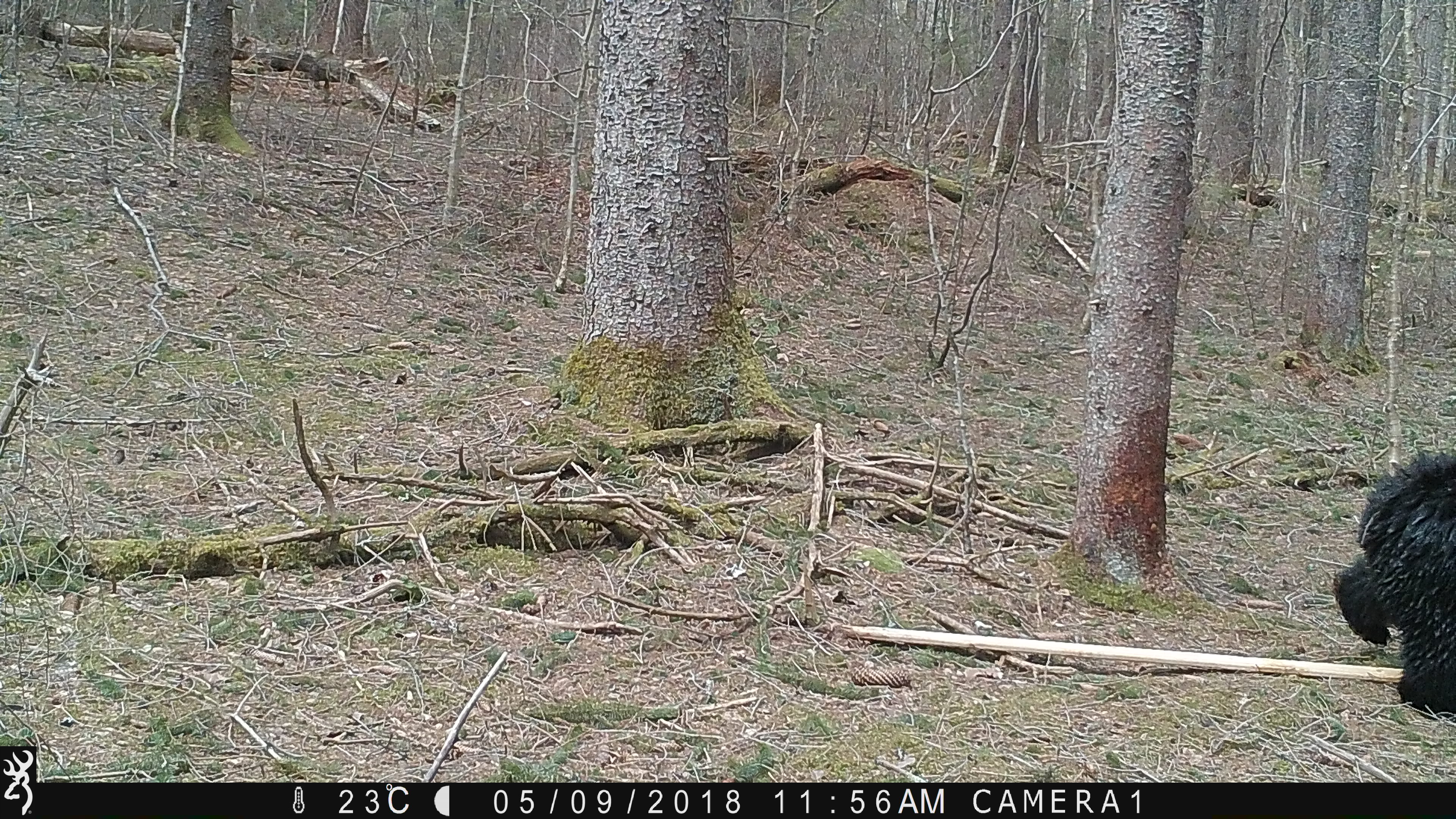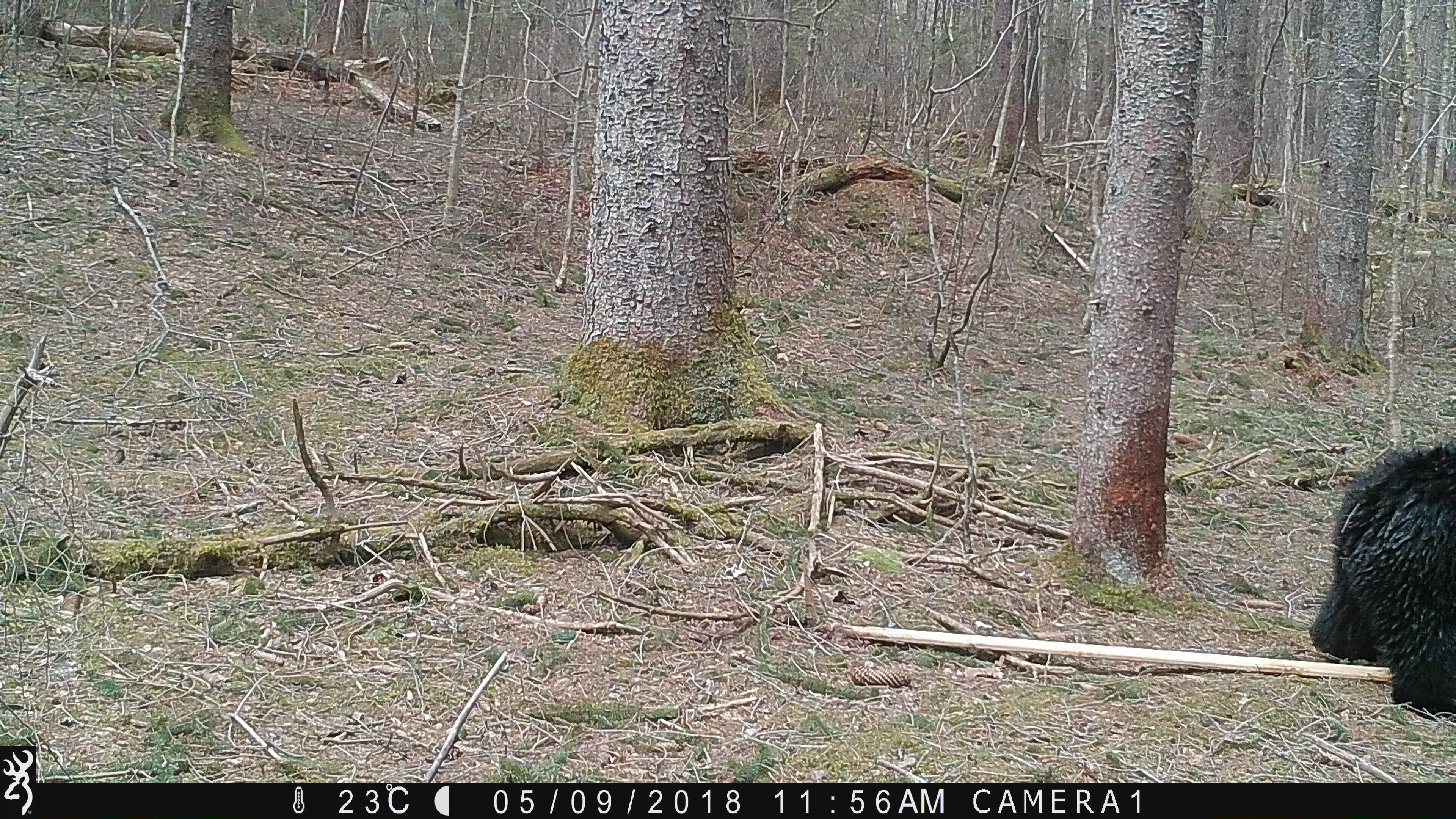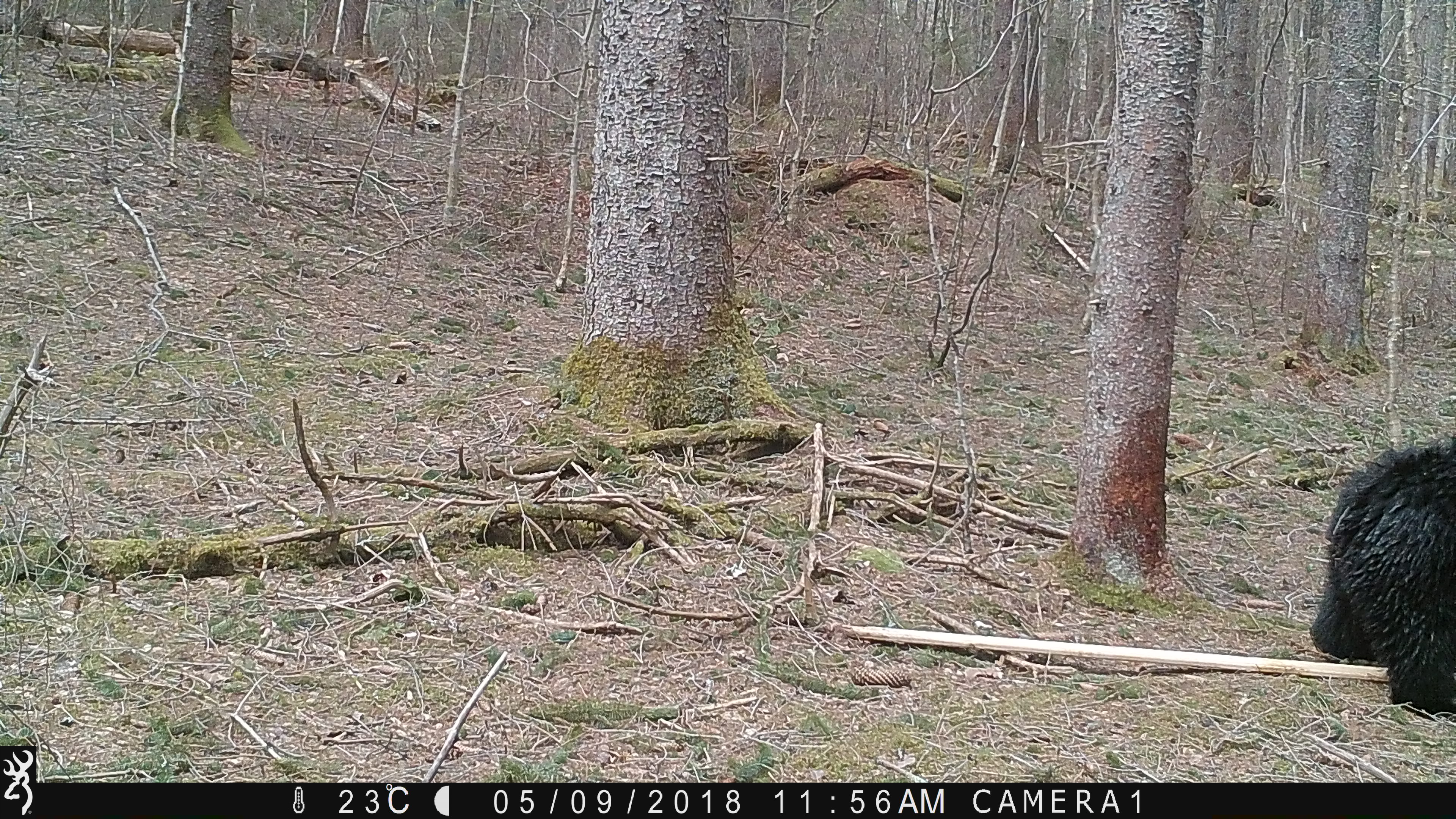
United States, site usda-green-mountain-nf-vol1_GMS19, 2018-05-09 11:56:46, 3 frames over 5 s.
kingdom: Animalia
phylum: Chordata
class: Mammalia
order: Carnivora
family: Ursidae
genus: Ursus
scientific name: Ursus americanus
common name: black bear